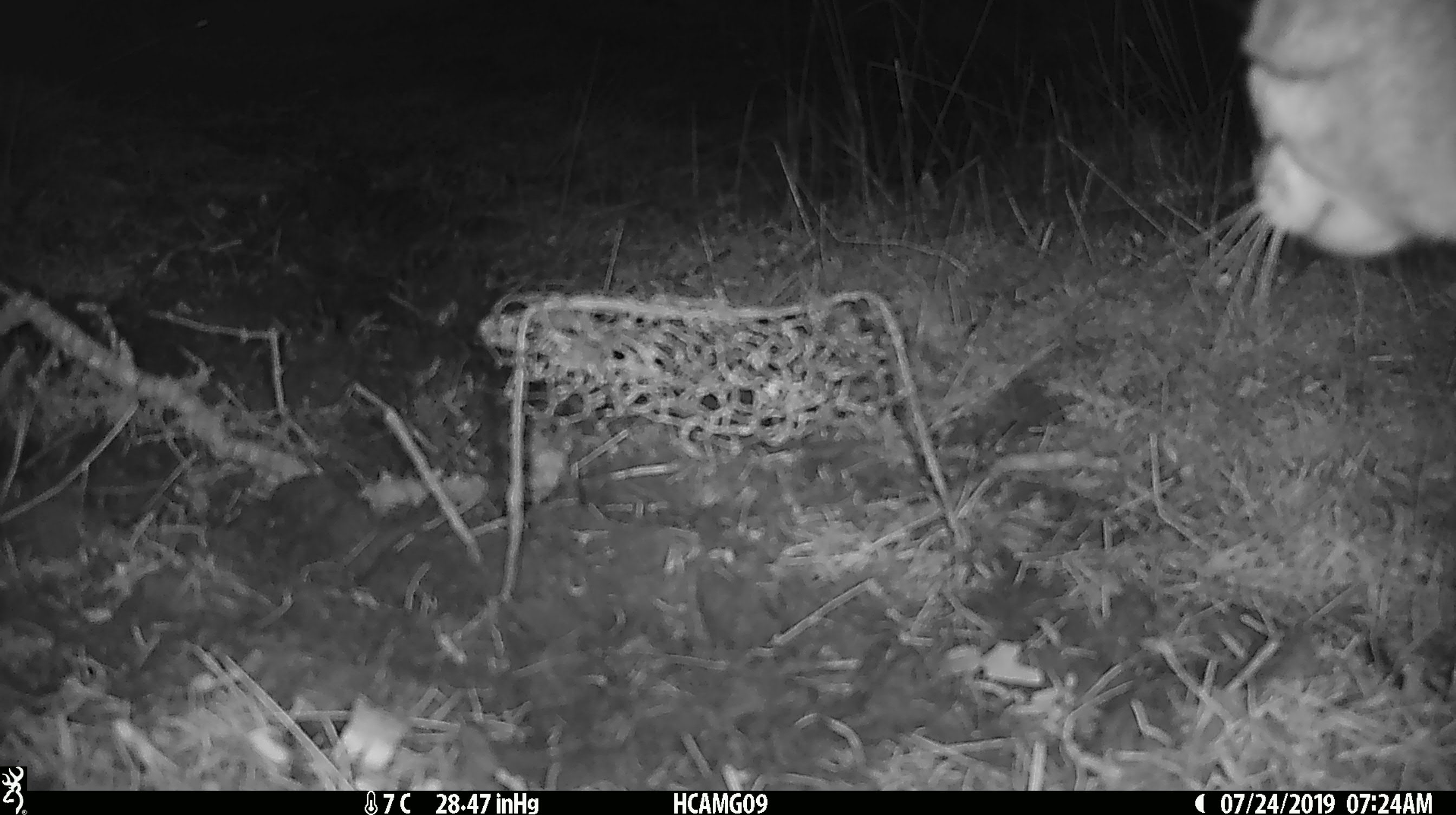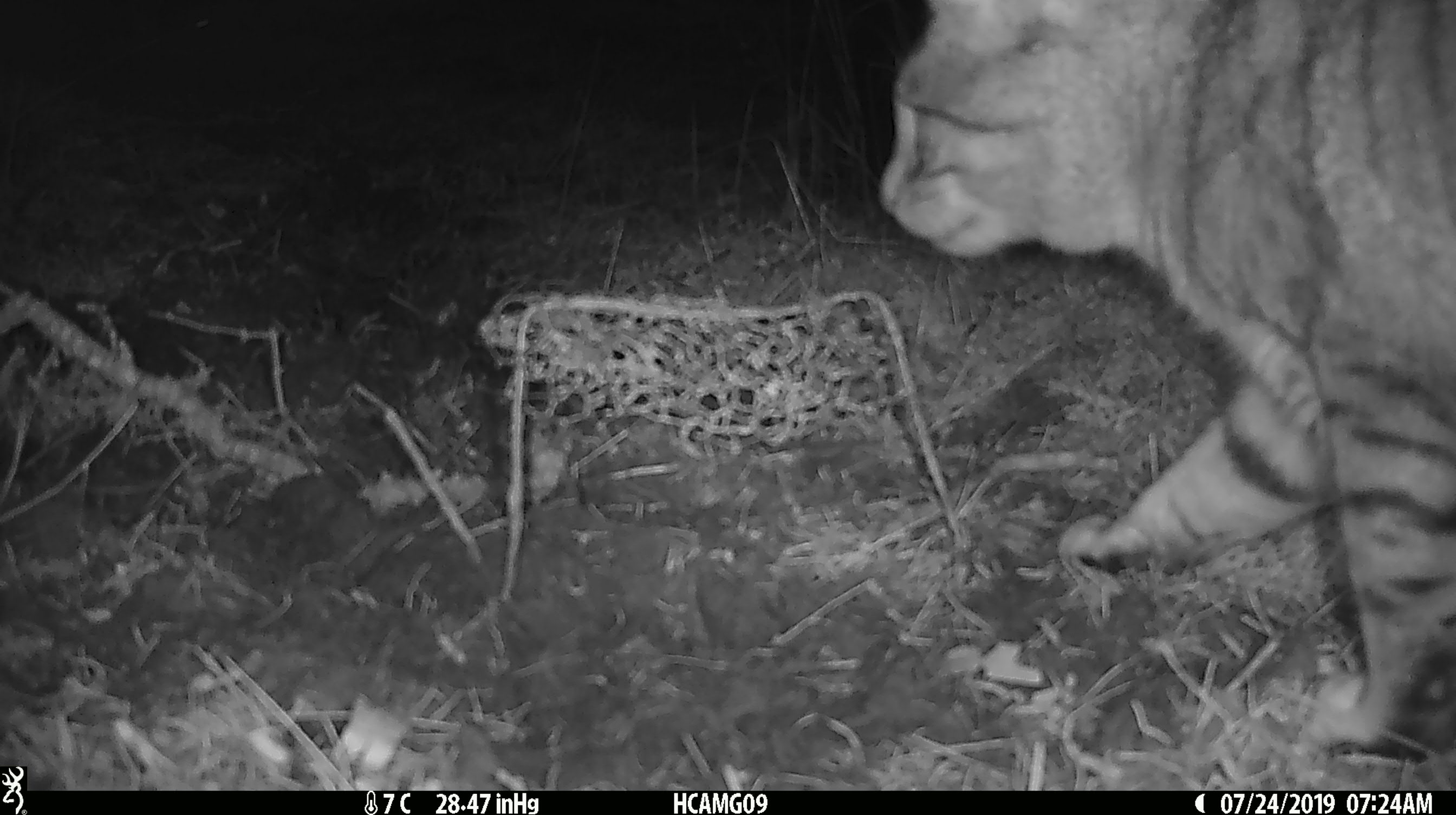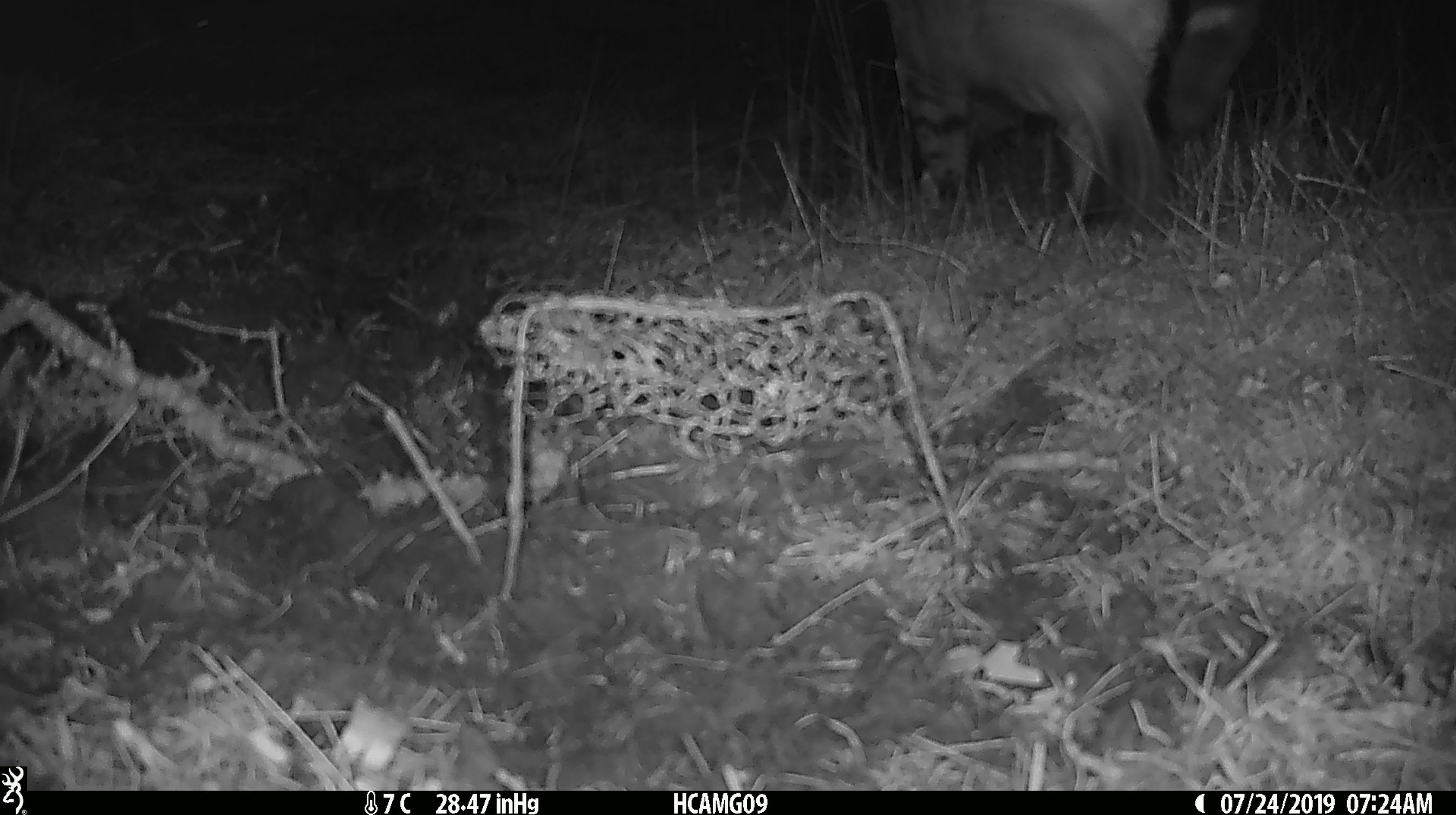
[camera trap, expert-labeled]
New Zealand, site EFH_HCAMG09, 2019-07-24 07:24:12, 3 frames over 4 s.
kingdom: Animalia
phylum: Chordata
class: Mammalia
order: Carnivora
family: Felidae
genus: Felis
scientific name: Felis catus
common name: domestic cat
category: cat